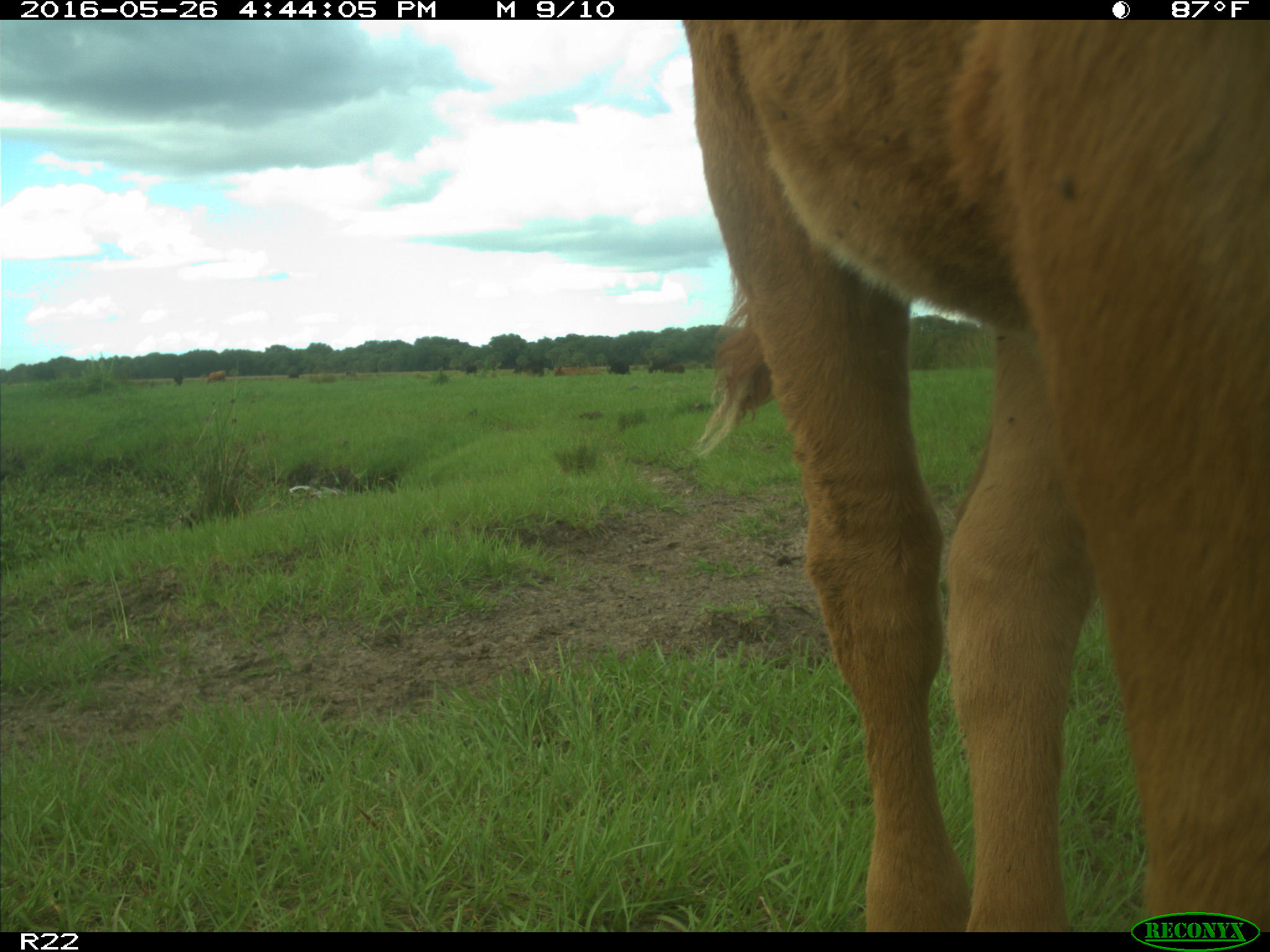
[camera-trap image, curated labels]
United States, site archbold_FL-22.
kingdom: Animalia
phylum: Chordata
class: Mammalia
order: Artiodactyla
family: Bovidae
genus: Bos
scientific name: Bos taurus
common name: domestic cow